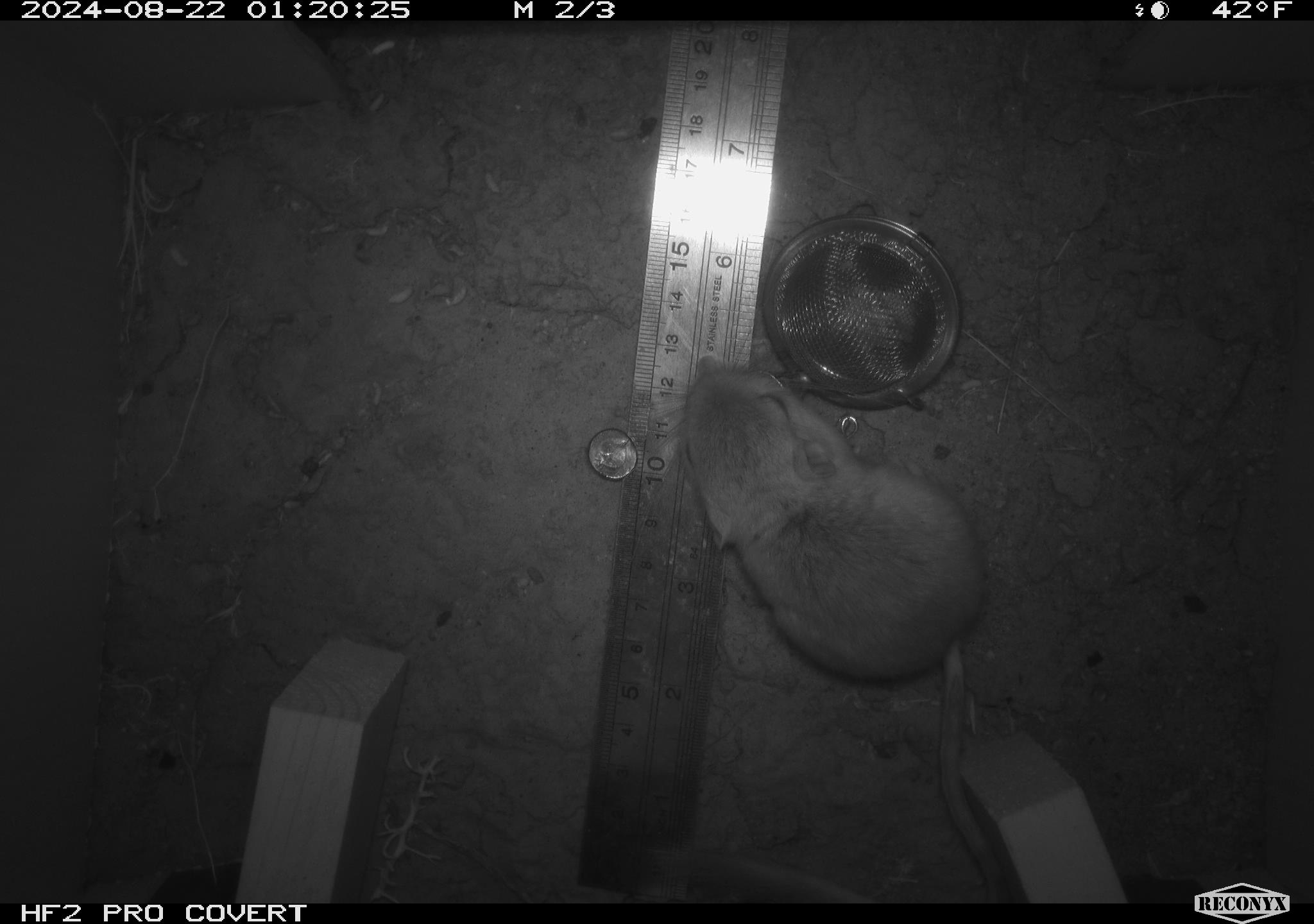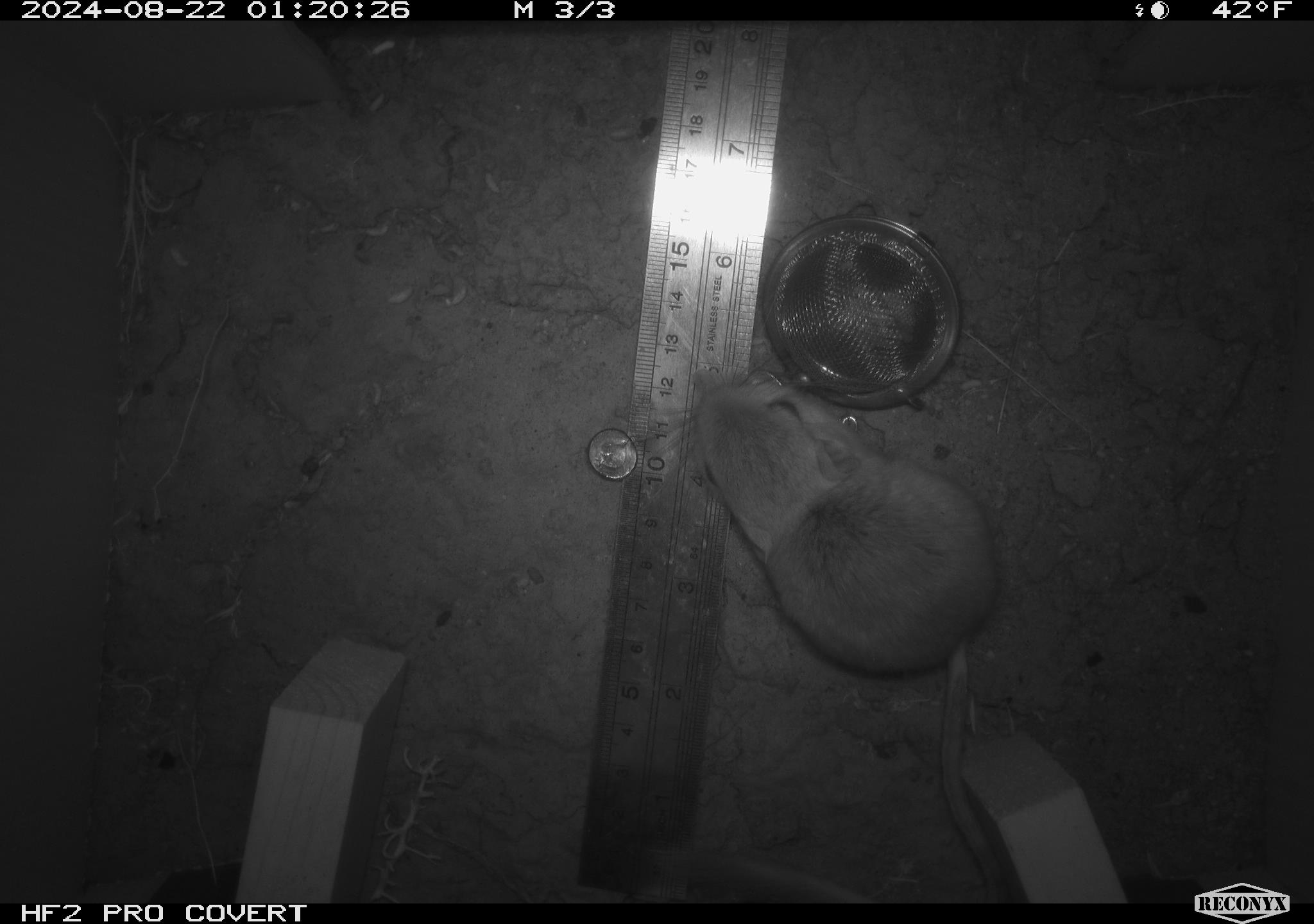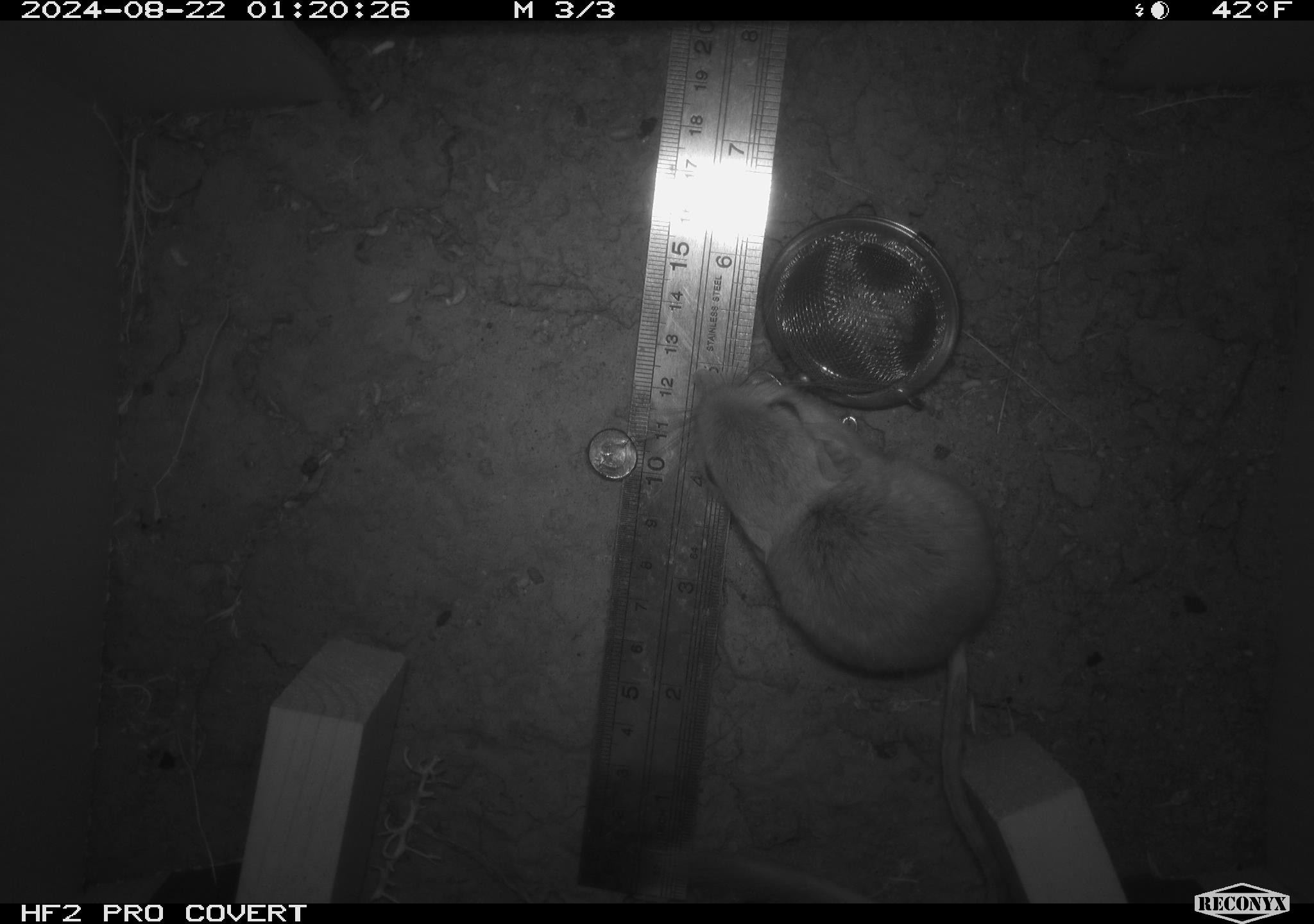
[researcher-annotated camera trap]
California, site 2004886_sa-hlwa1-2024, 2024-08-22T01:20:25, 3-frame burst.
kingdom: Animalia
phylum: Chordata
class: Mammalia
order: Rodentia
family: Heteromyidae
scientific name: Heteromyidae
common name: kangaroo rats and pocket mice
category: heteromyidae family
Heteromyidae family (kangaroo rats and pocket mice) (Heteromyidae).